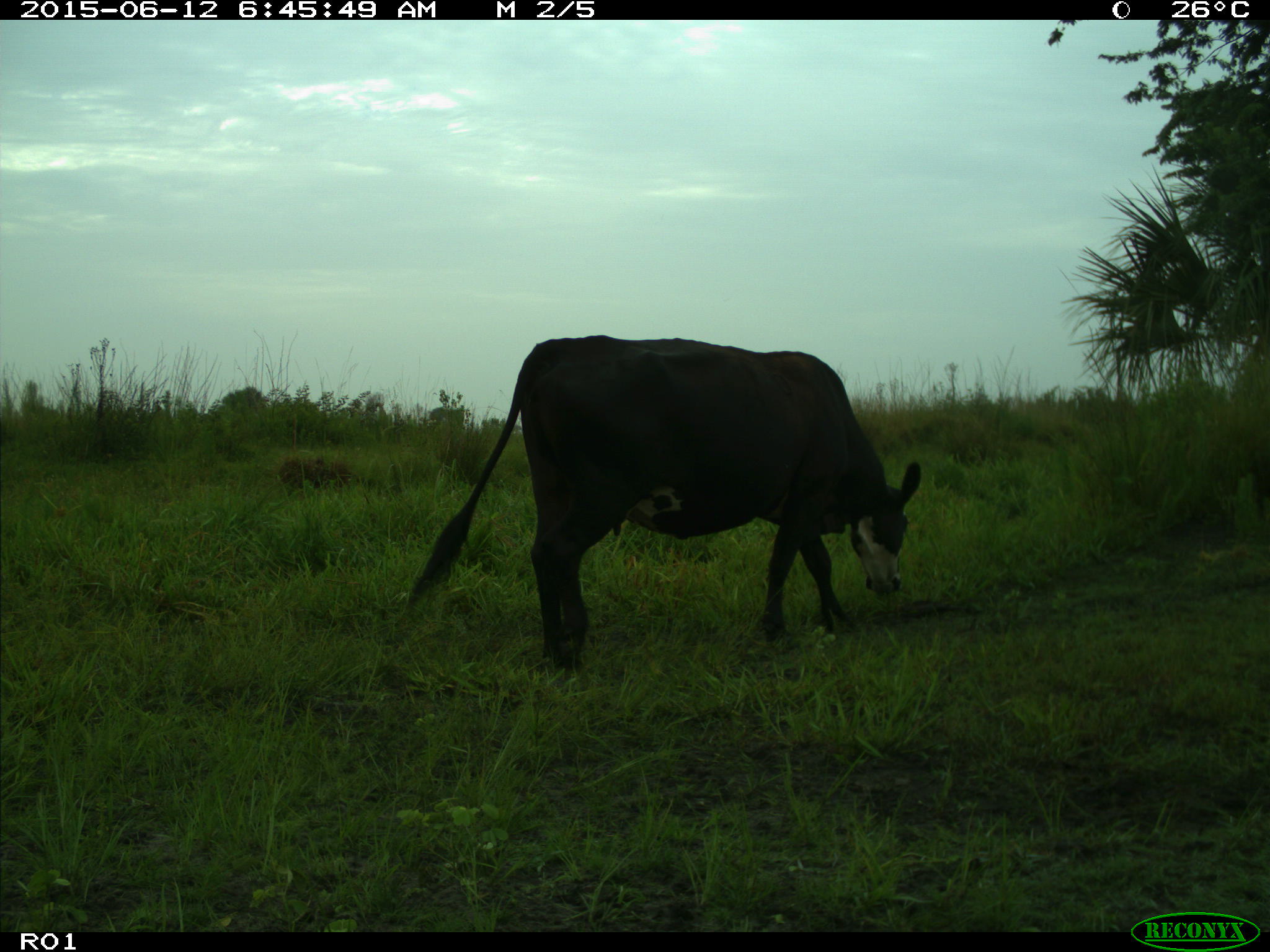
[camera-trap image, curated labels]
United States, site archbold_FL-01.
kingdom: Animalia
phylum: Chordata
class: Mammalia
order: Artiodactyla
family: Bovidae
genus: Bos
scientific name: Bos taurus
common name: domestic cow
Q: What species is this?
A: Bos taurus (domestic cow).